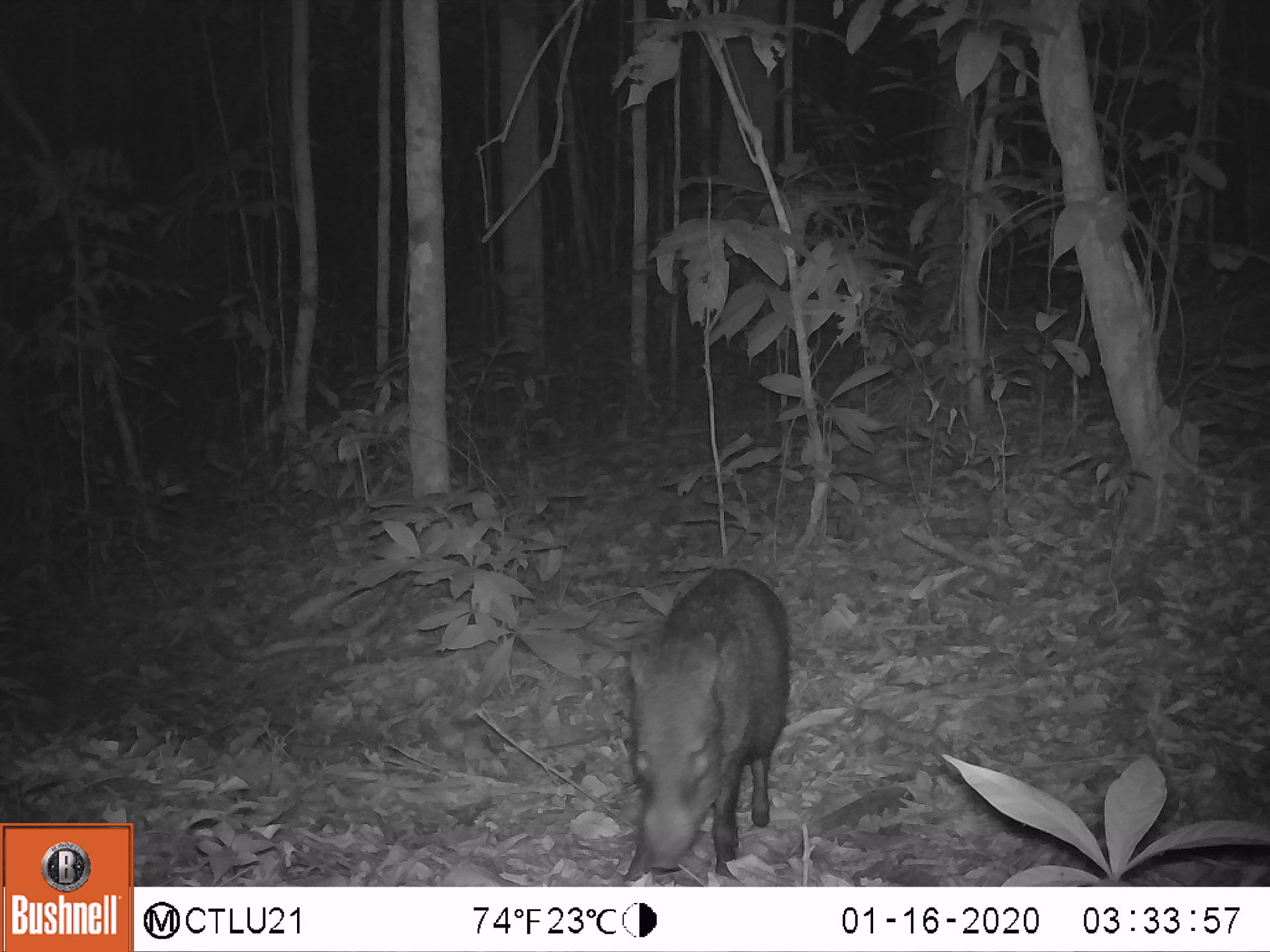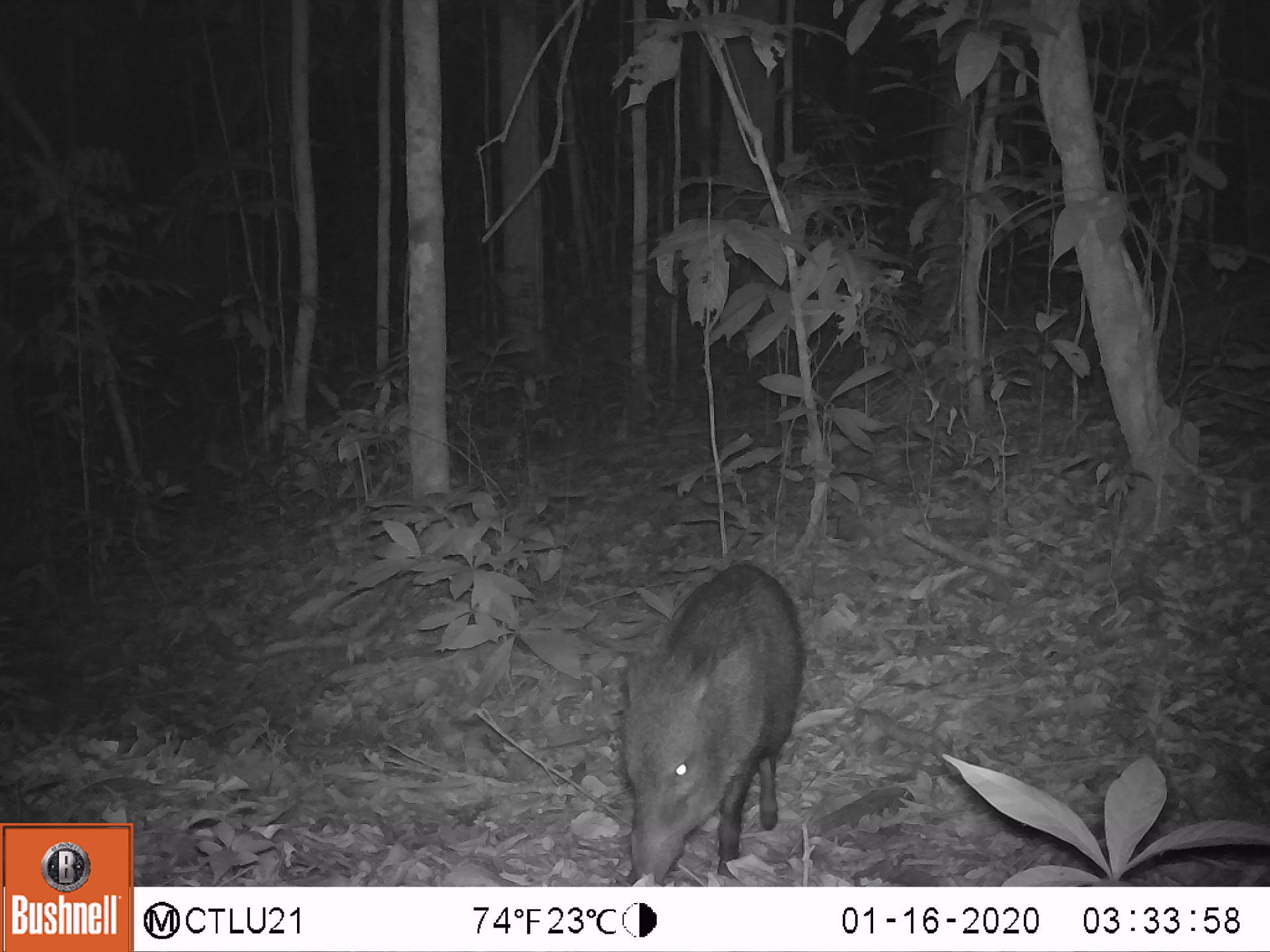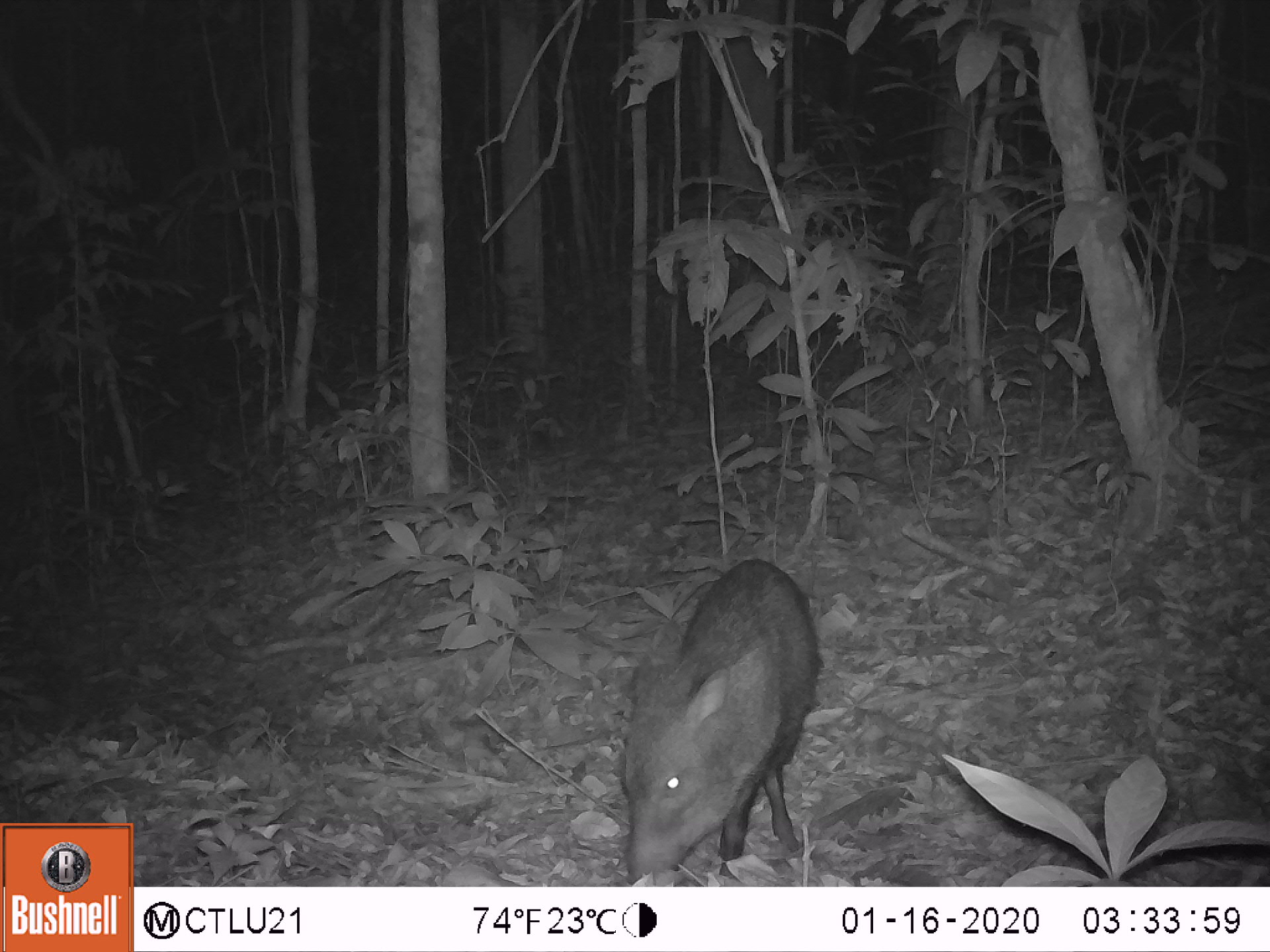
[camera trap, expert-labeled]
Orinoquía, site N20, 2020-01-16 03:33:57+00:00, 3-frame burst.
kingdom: Animalia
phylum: Chordata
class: Mammalia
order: Artiodactyla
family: Tayassuidae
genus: Pecari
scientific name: Pecari tajacu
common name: collared peccary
Collared peccary (Pecari tajacu).